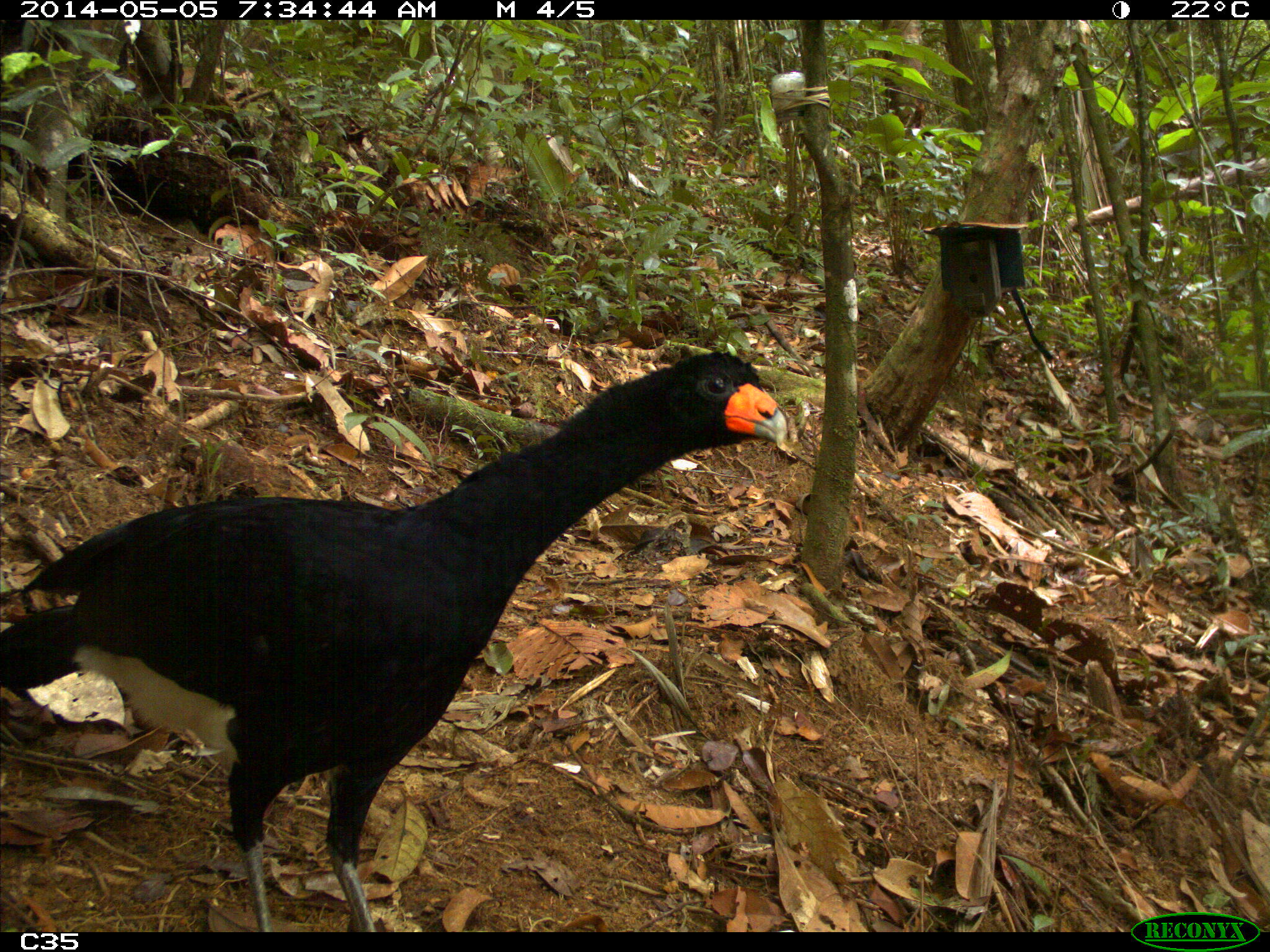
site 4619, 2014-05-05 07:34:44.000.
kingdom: Animalia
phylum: Chordata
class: Aves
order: Galliformes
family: Cracidae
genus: Crax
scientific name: Crax alector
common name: black curassow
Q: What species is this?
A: Crax alector (black curassow).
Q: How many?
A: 1.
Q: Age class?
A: Adult.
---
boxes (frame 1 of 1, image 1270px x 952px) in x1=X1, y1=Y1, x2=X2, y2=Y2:
crax alector: x1=0, y1=347, x2=788, y2=932